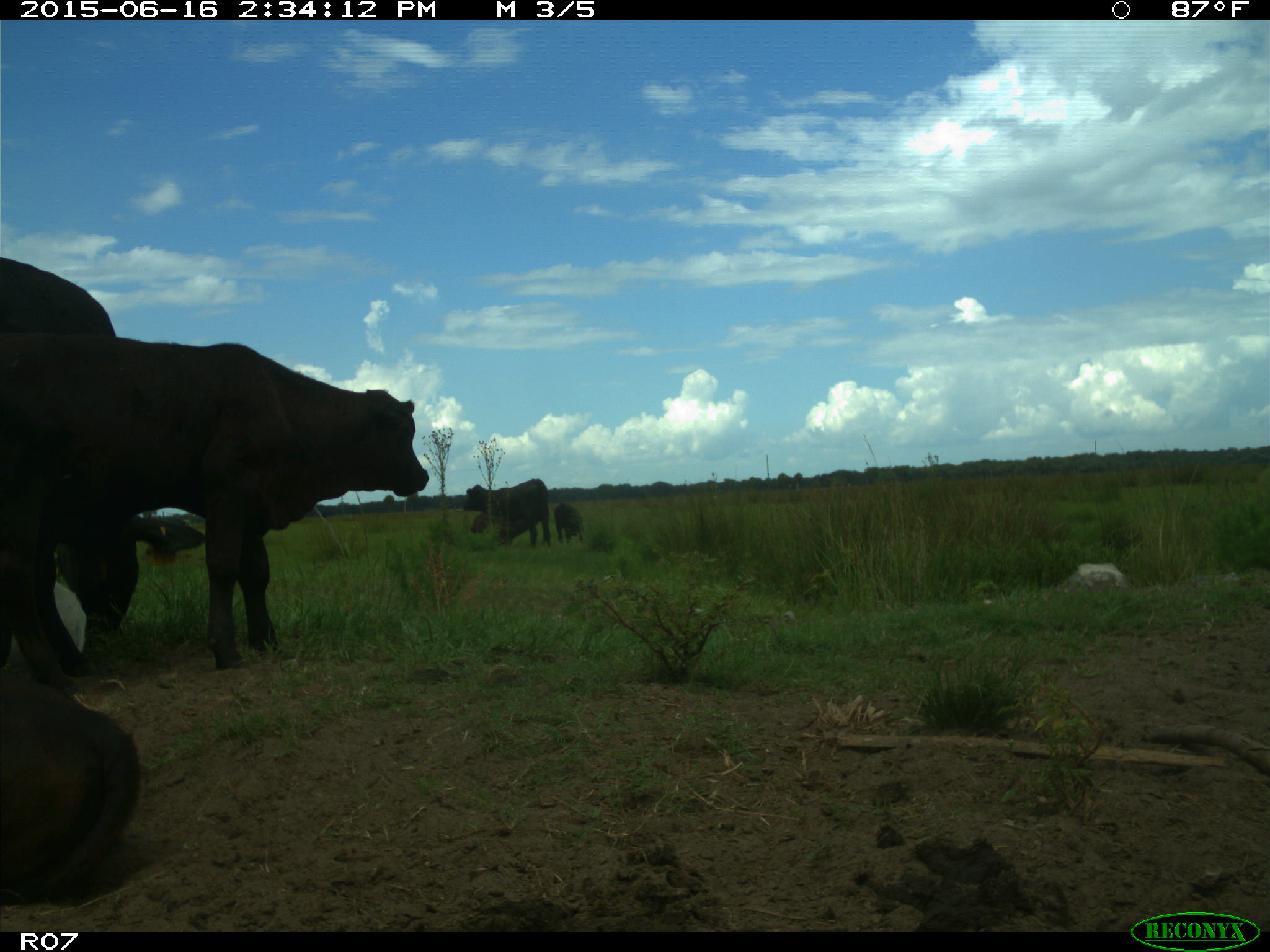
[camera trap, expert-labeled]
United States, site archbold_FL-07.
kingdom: Animalia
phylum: Chordata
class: Mammalia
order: Artiodactyla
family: Bovidae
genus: Bos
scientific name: Bos taurus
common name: domestic cow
Bos taurus (domestic cow).